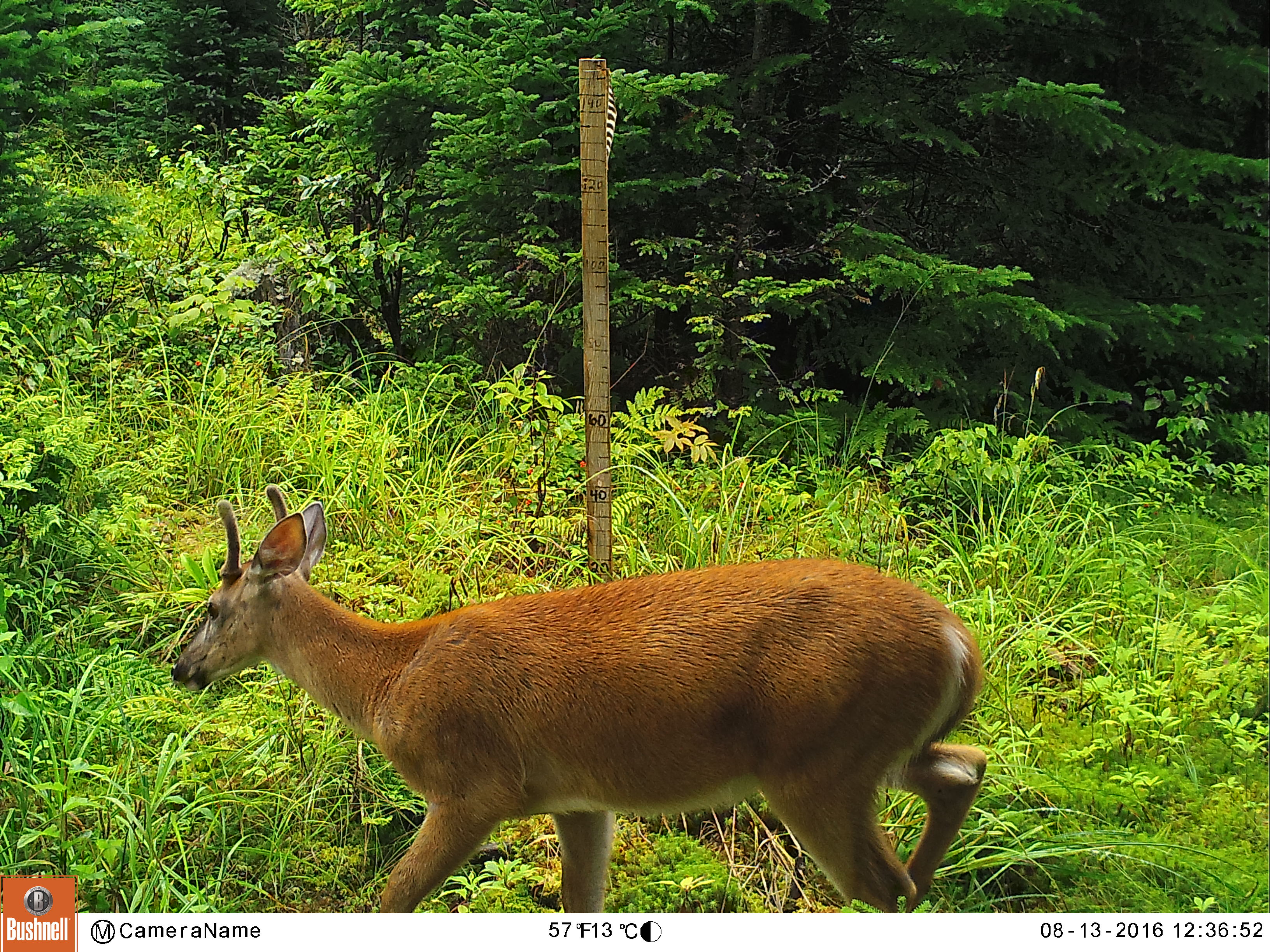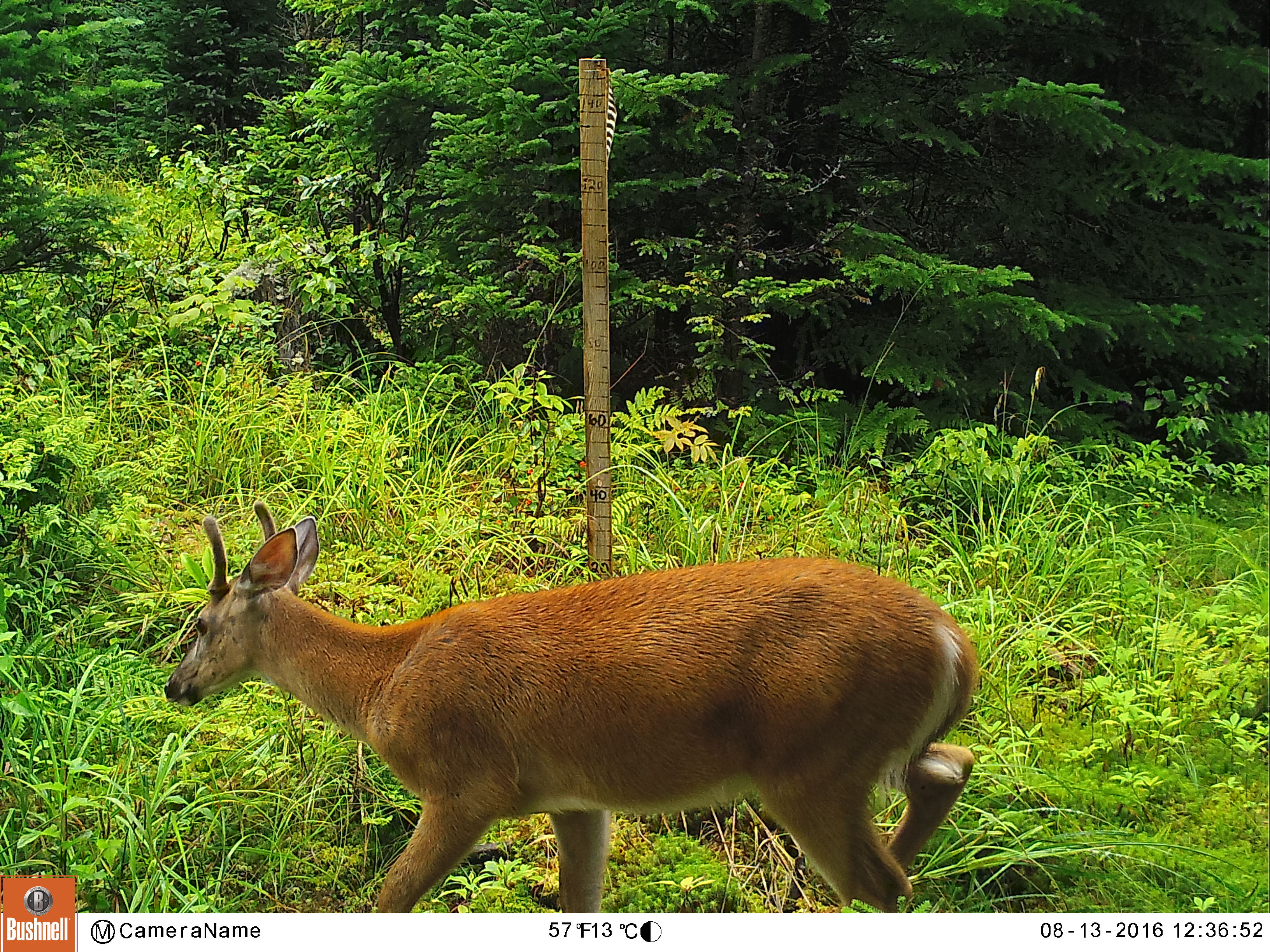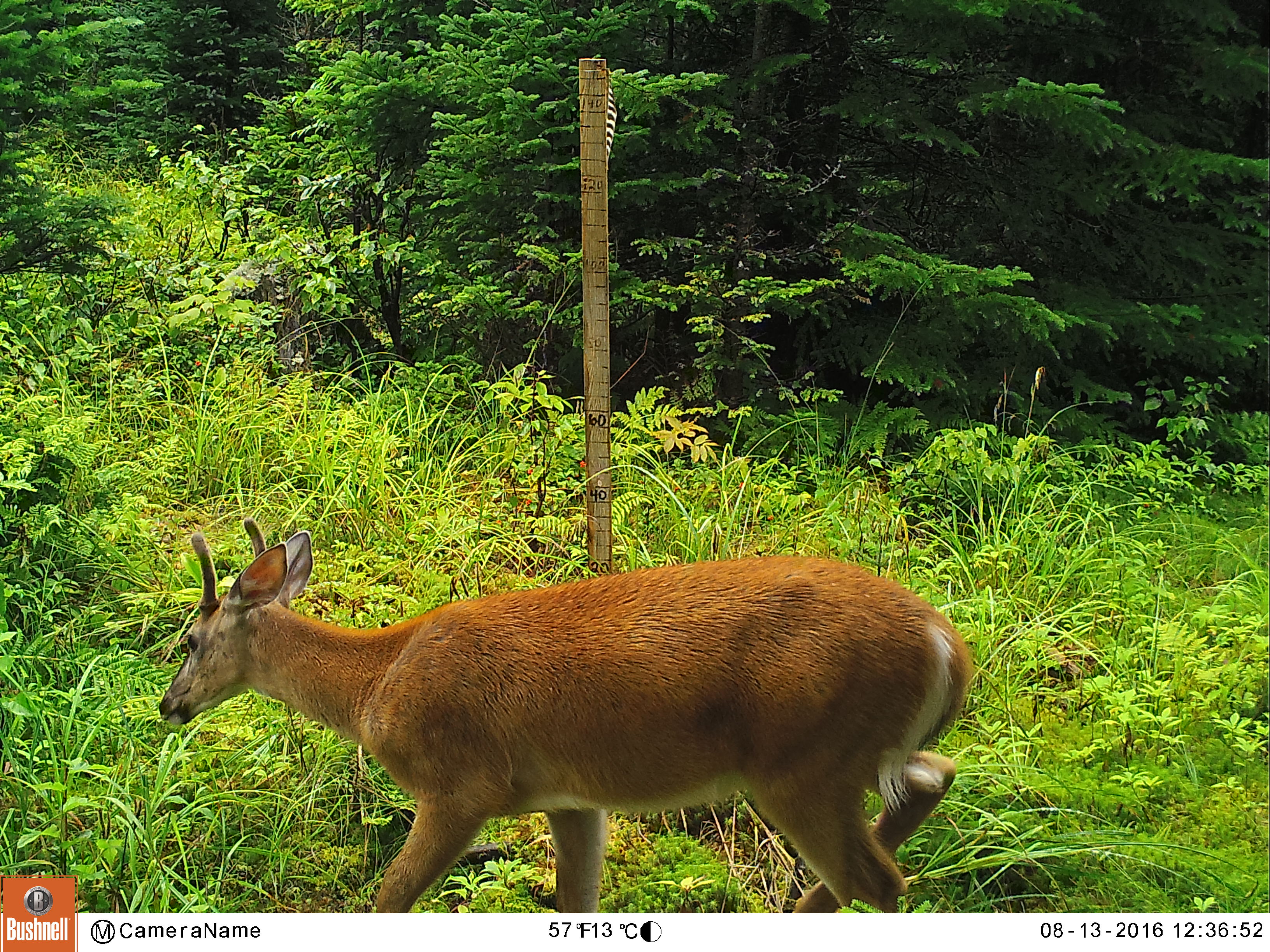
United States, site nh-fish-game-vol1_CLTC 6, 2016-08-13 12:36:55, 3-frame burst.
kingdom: Animalia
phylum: Chordata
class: Mammalia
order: Artiodactyla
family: Cervidae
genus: Odocoileus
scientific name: Odocoileus virginianus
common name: white-tailed deer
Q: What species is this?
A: White-tailed deer (Odocoileus virginianus).